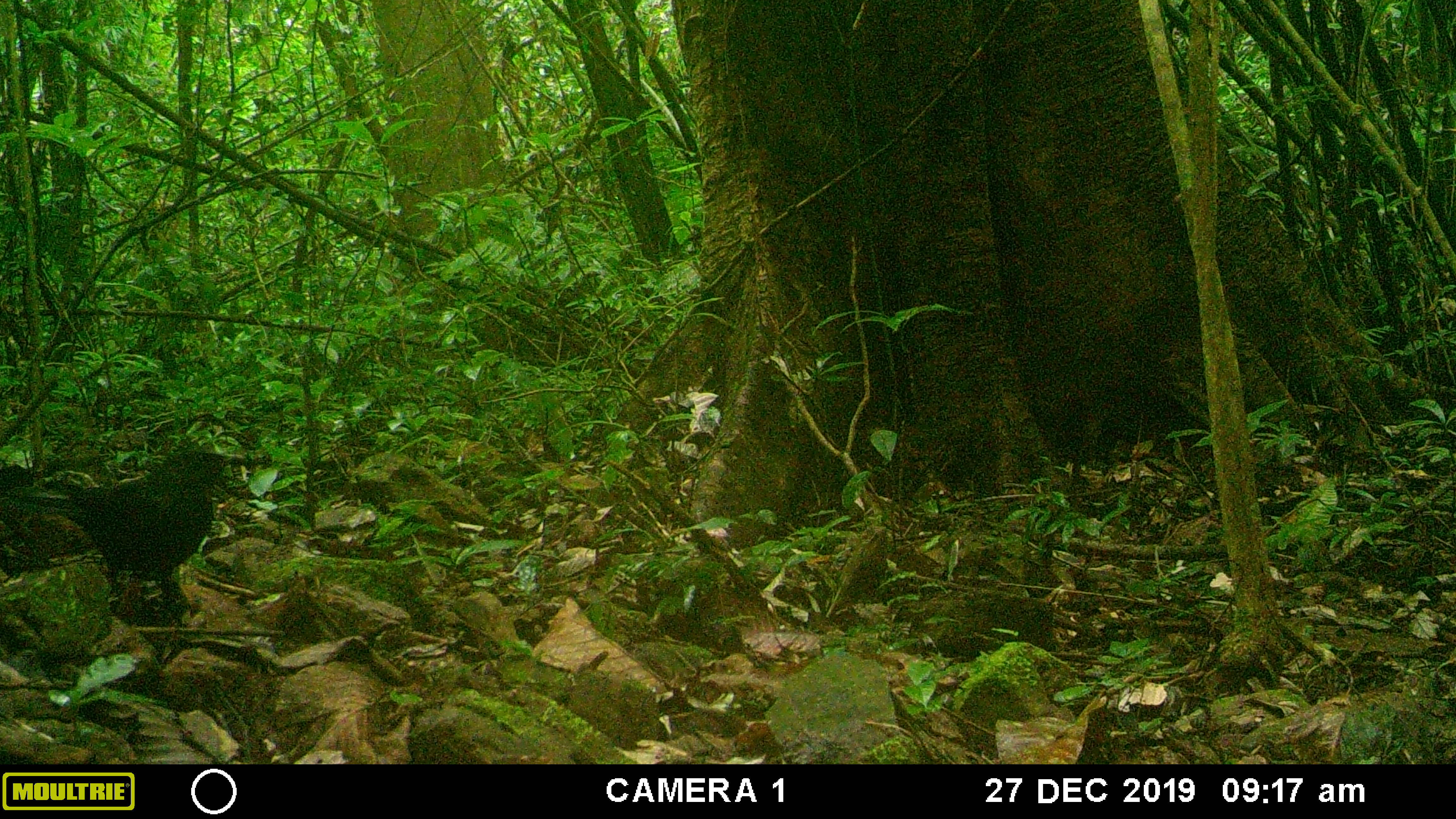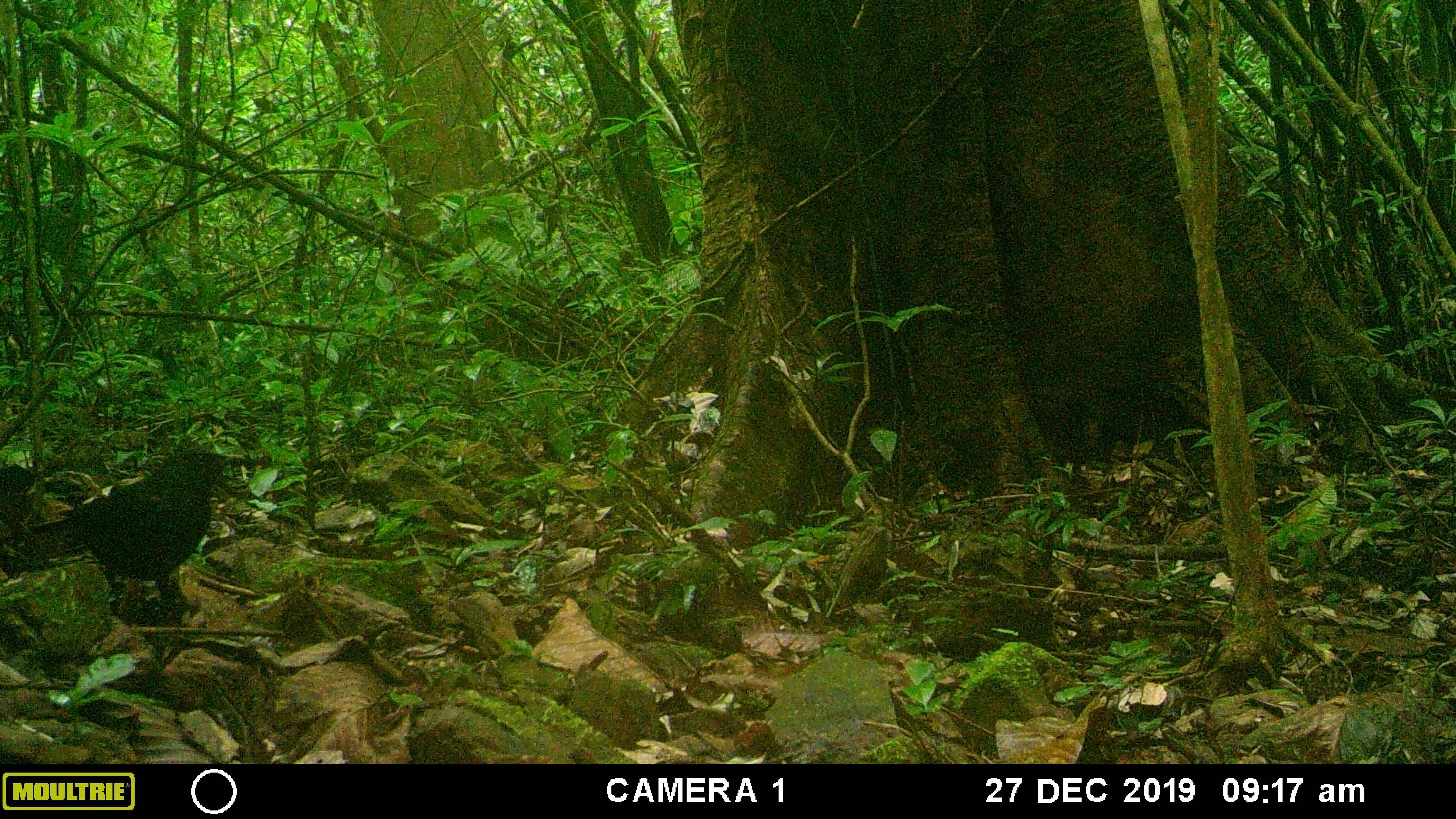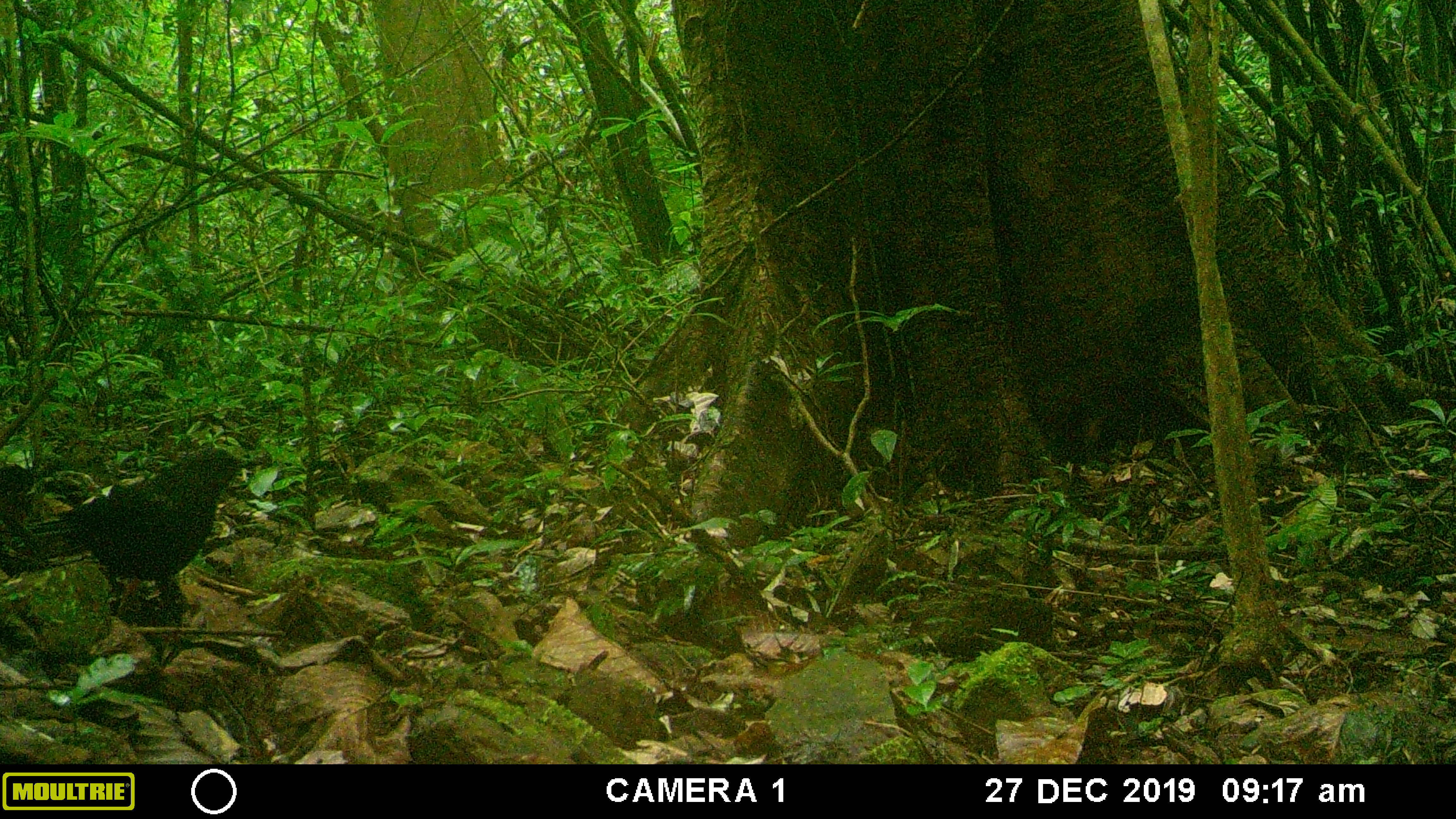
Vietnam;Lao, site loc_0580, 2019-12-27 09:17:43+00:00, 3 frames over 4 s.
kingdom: Animalia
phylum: Chordata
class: Aves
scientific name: Aves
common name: bird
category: unidentified bird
Unidentified bird (bird) (Aves). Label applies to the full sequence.